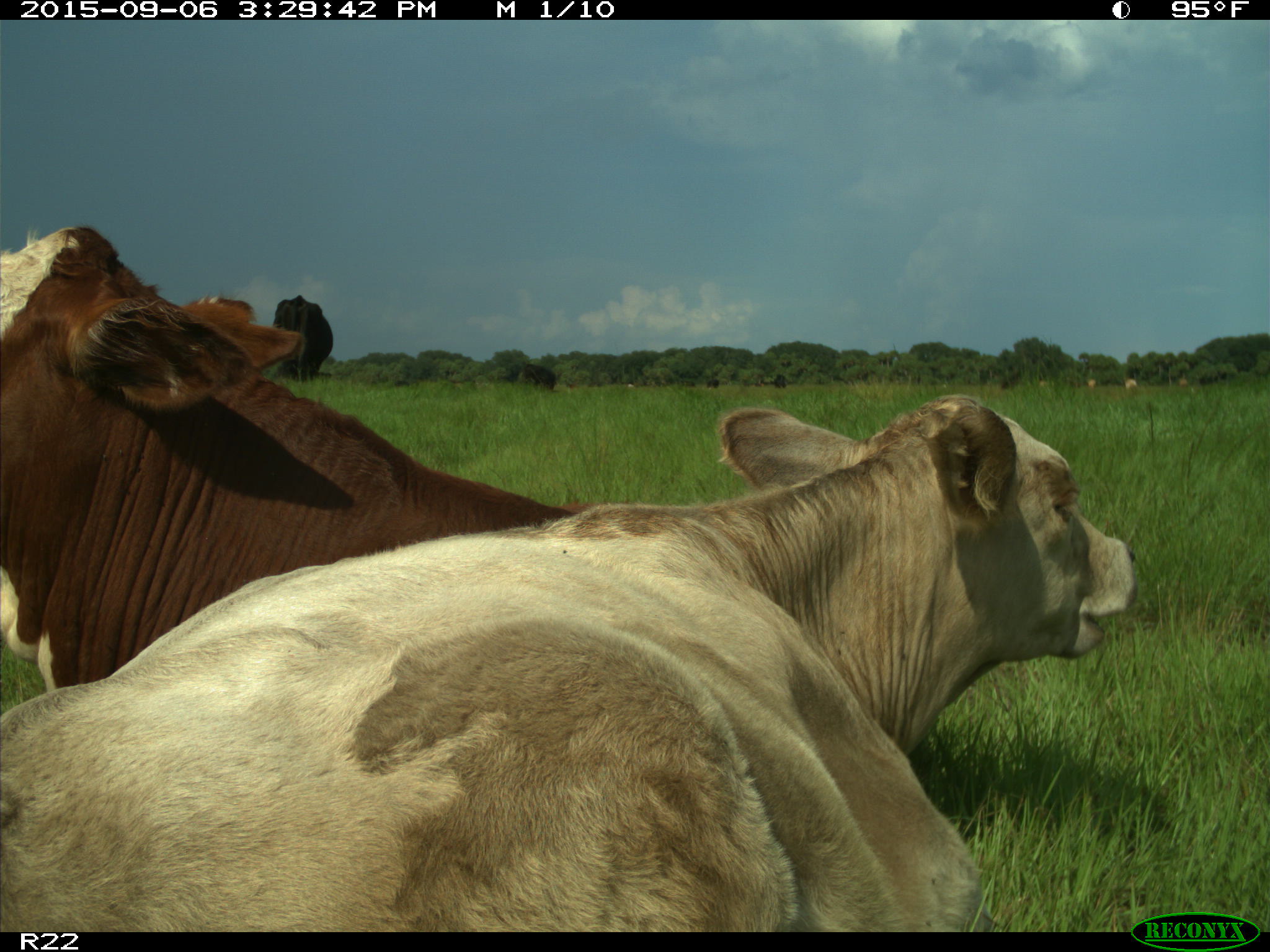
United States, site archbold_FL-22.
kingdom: Animalia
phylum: Chordata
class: Mammalia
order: Artiodactyla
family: Bovidae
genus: Bos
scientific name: Bos taurus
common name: domestic cow